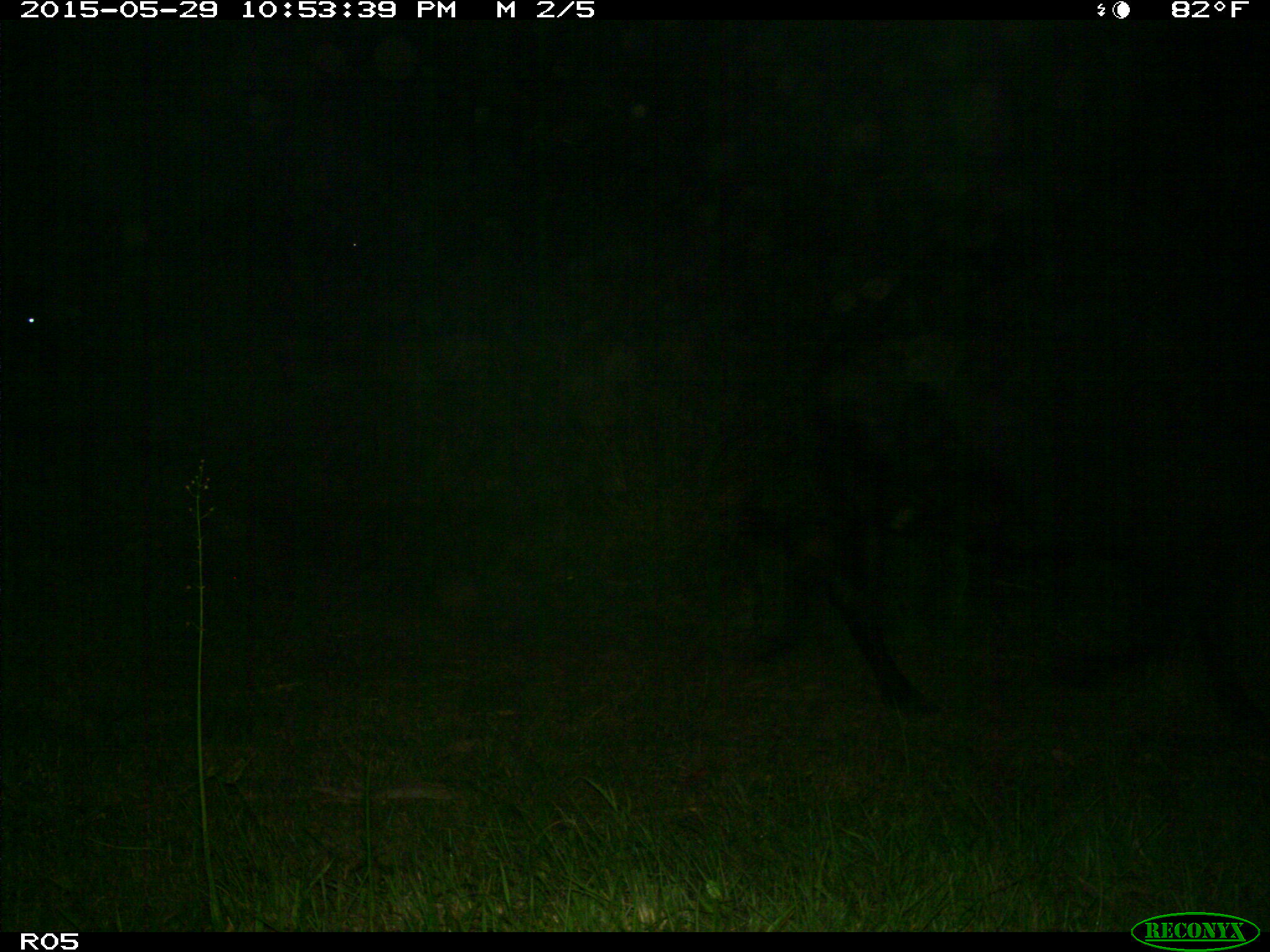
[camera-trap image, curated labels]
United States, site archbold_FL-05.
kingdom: Animalia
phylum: Chordata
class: Mammalia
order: Artiodactyla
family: Bovidae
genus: Bos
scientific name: Bos taurus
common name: domestic cow